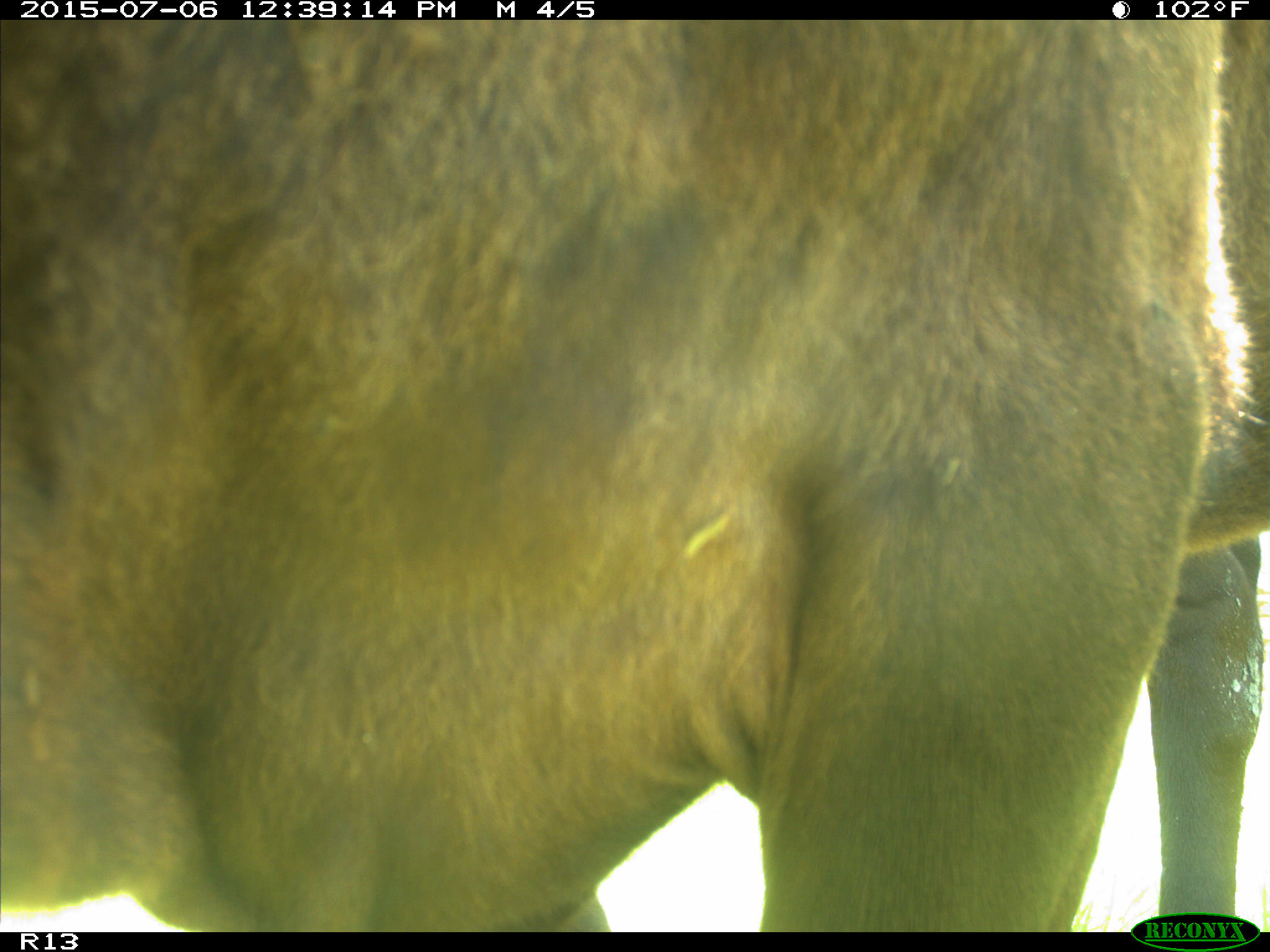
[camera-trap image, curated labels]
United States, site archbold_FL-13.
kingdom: Animalia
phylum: Chordata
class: Mammalia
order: Artiodactyla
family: Bovidae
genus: Bos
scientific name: Bos taurus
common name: domestic cow